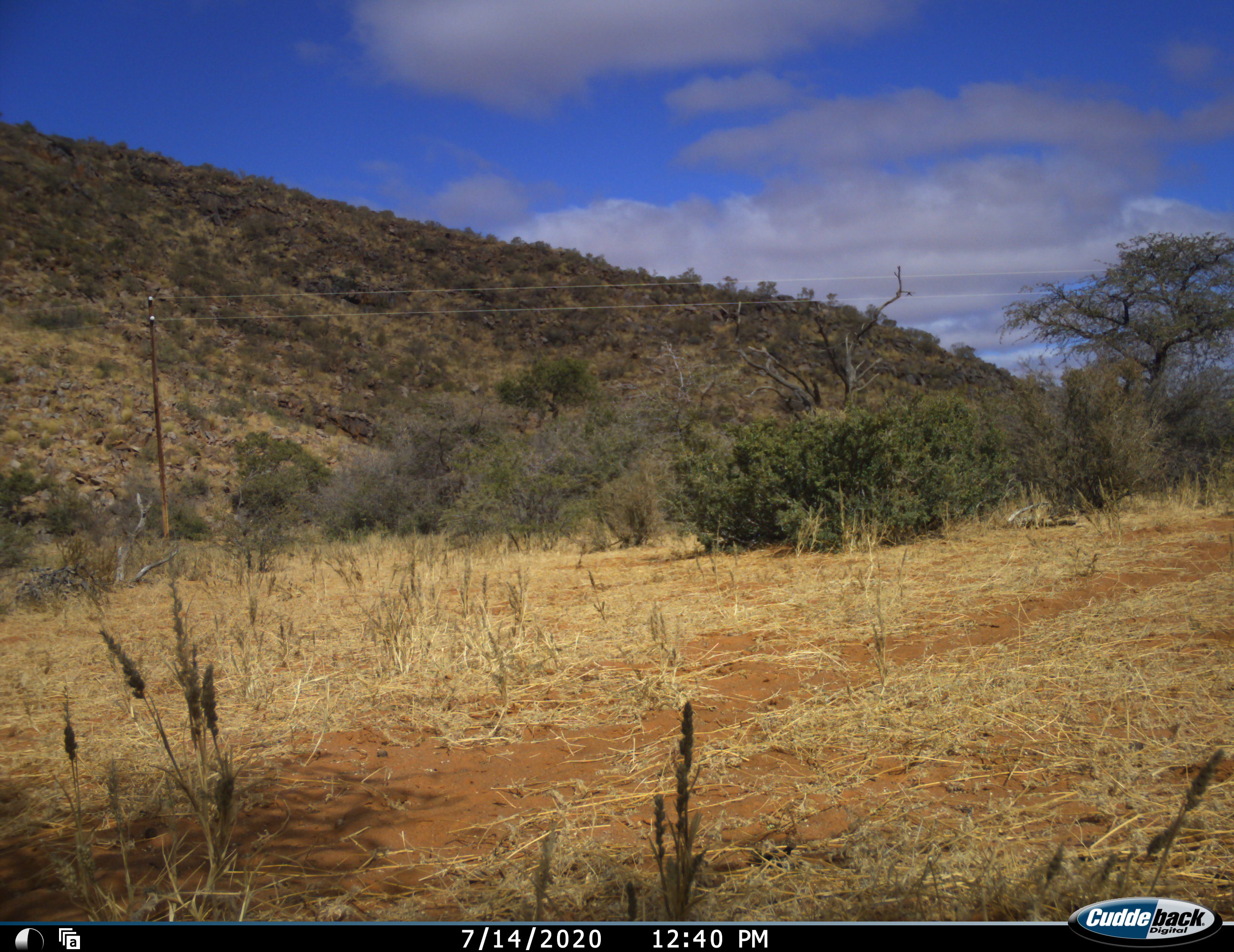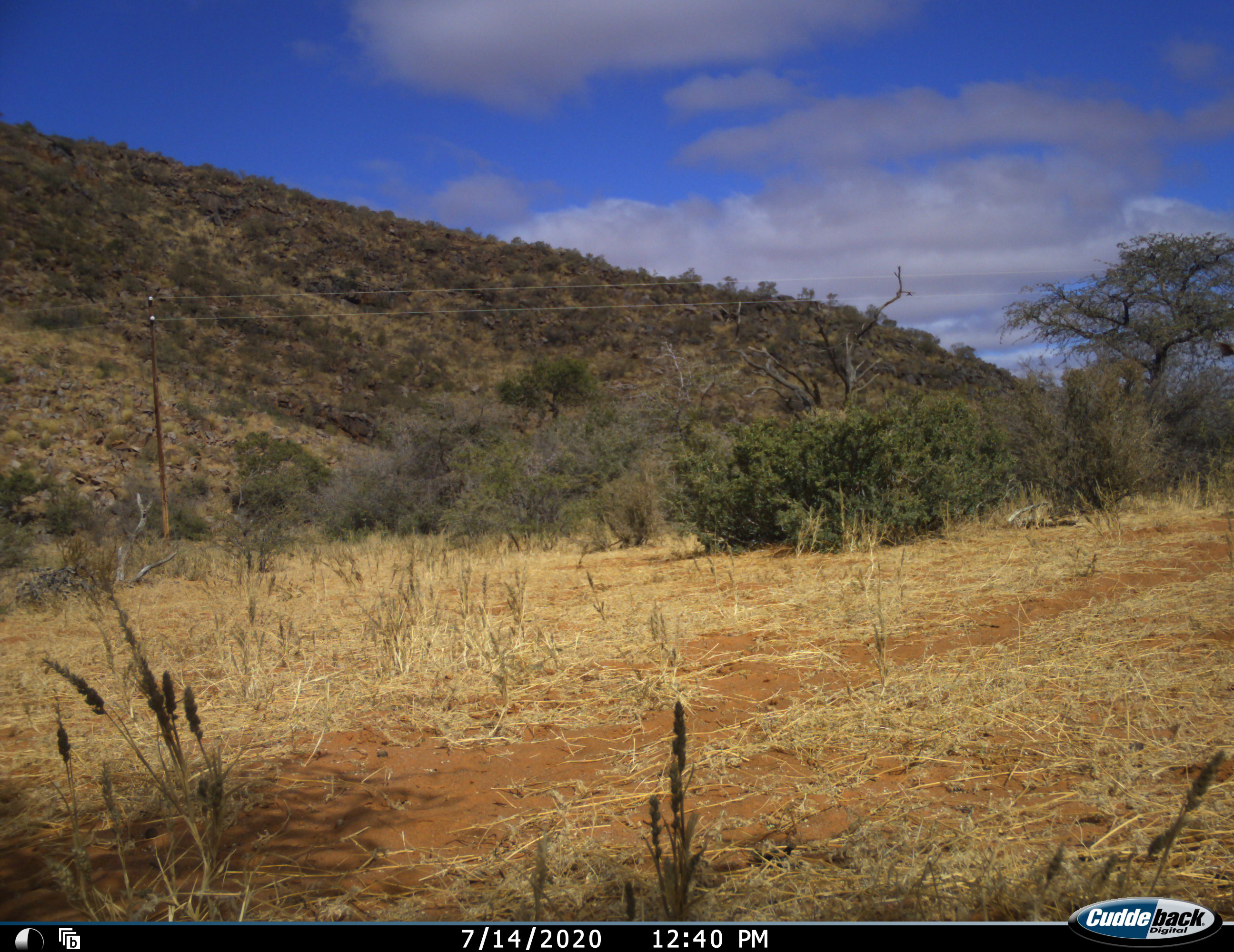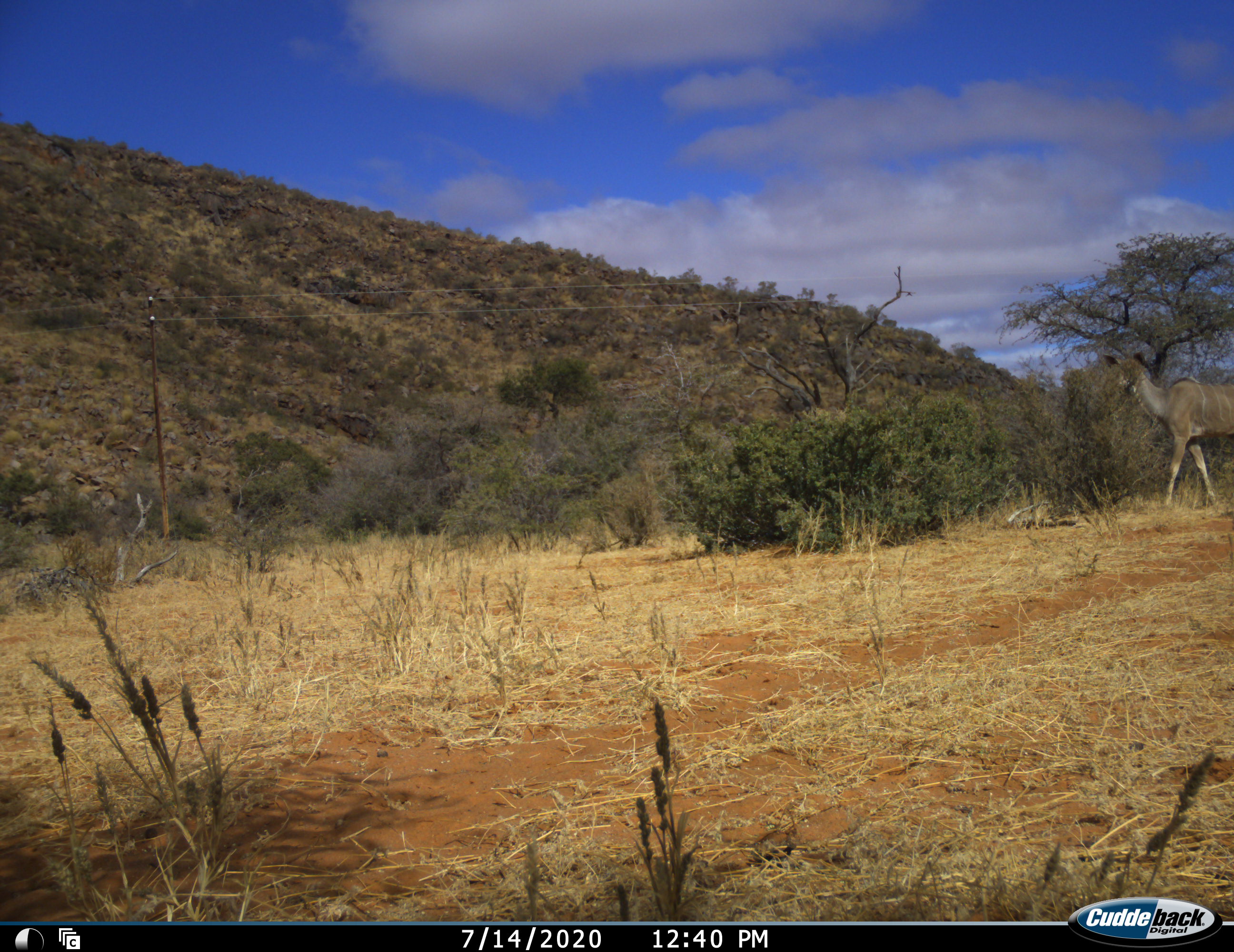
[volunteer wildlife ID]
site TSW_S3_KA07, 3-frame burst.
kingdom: Animalia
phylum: Chordata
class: Mammalia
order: Artiodactyla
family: Bovidae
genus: Tragelaphus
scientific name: Tragelaphus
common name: kudu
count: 1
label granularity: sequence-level